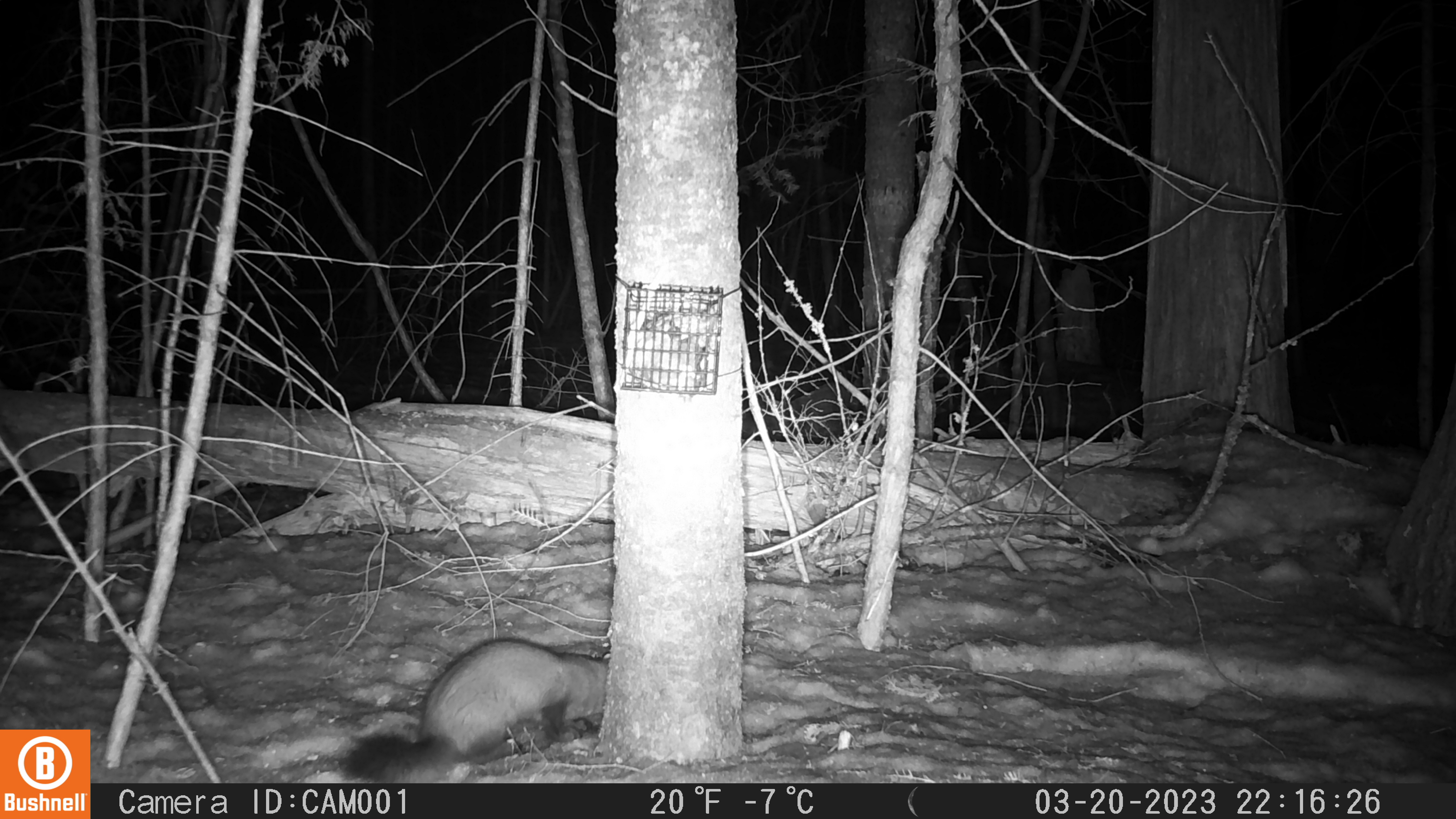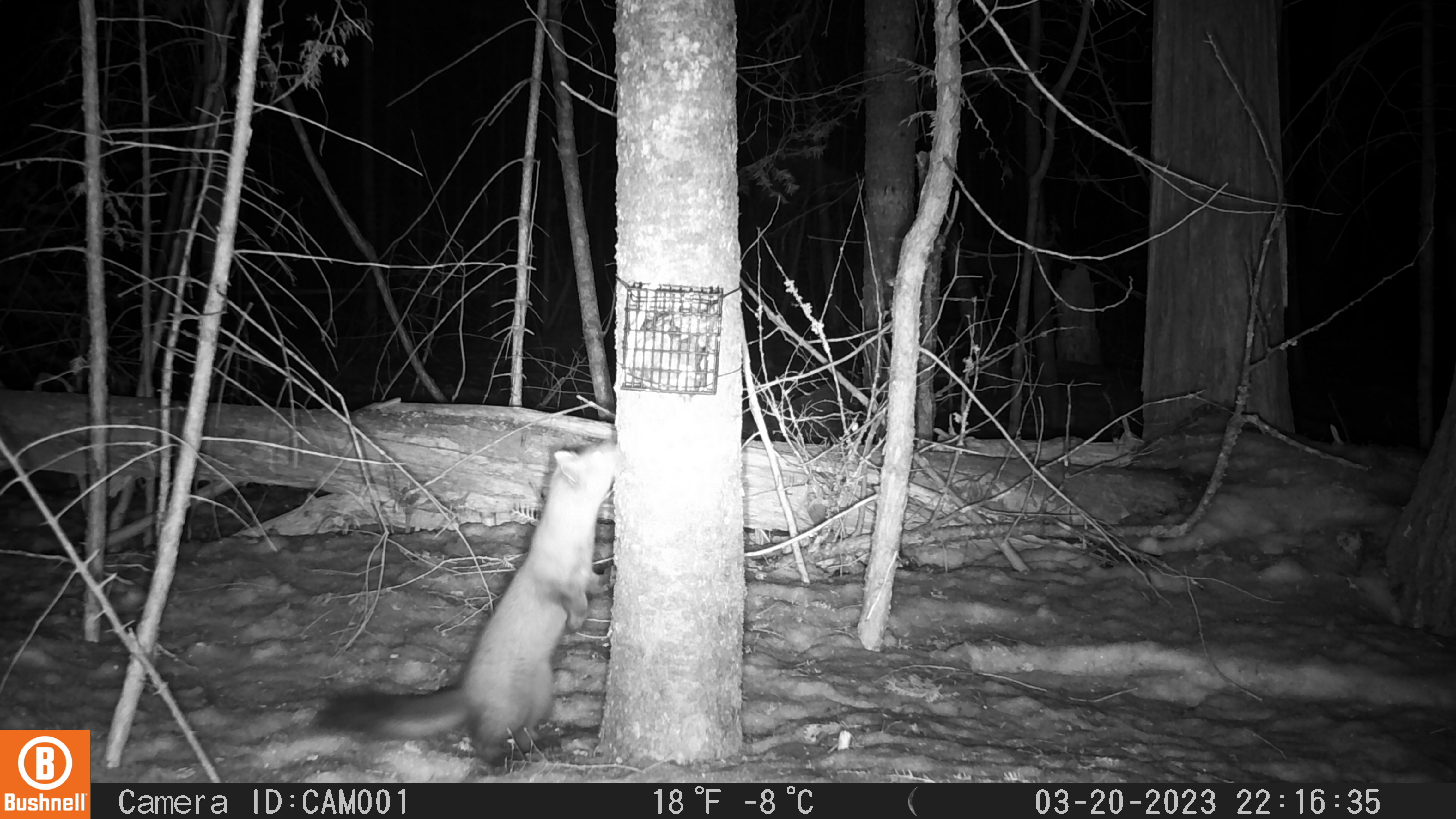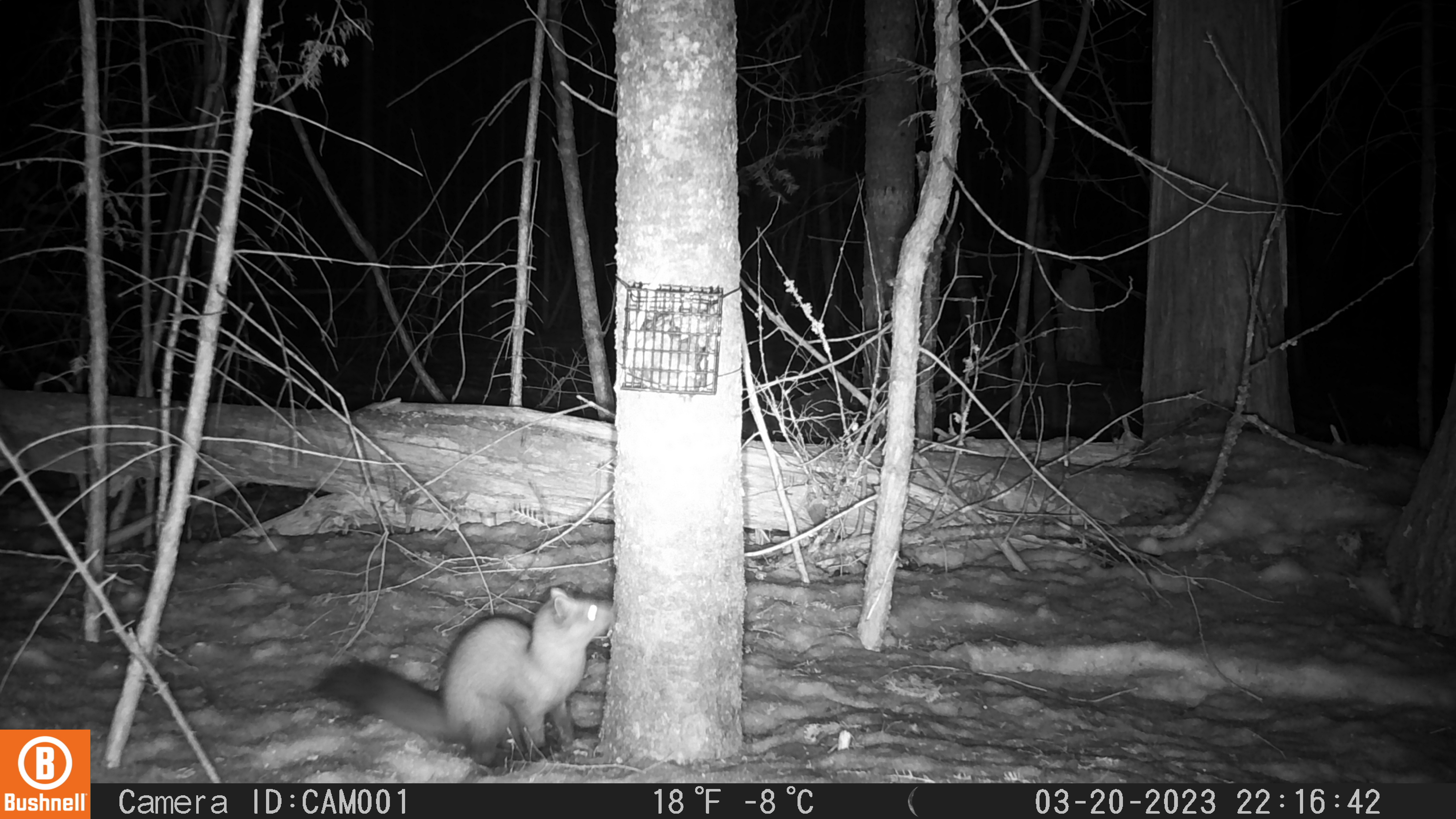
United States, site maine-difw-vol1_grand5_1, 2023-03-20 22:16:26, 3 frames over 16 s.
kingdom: Animalia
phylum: Chordata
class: Mammalia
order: Carnivora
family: Mustelidae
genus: Martes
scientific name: Martes americana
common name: american marten